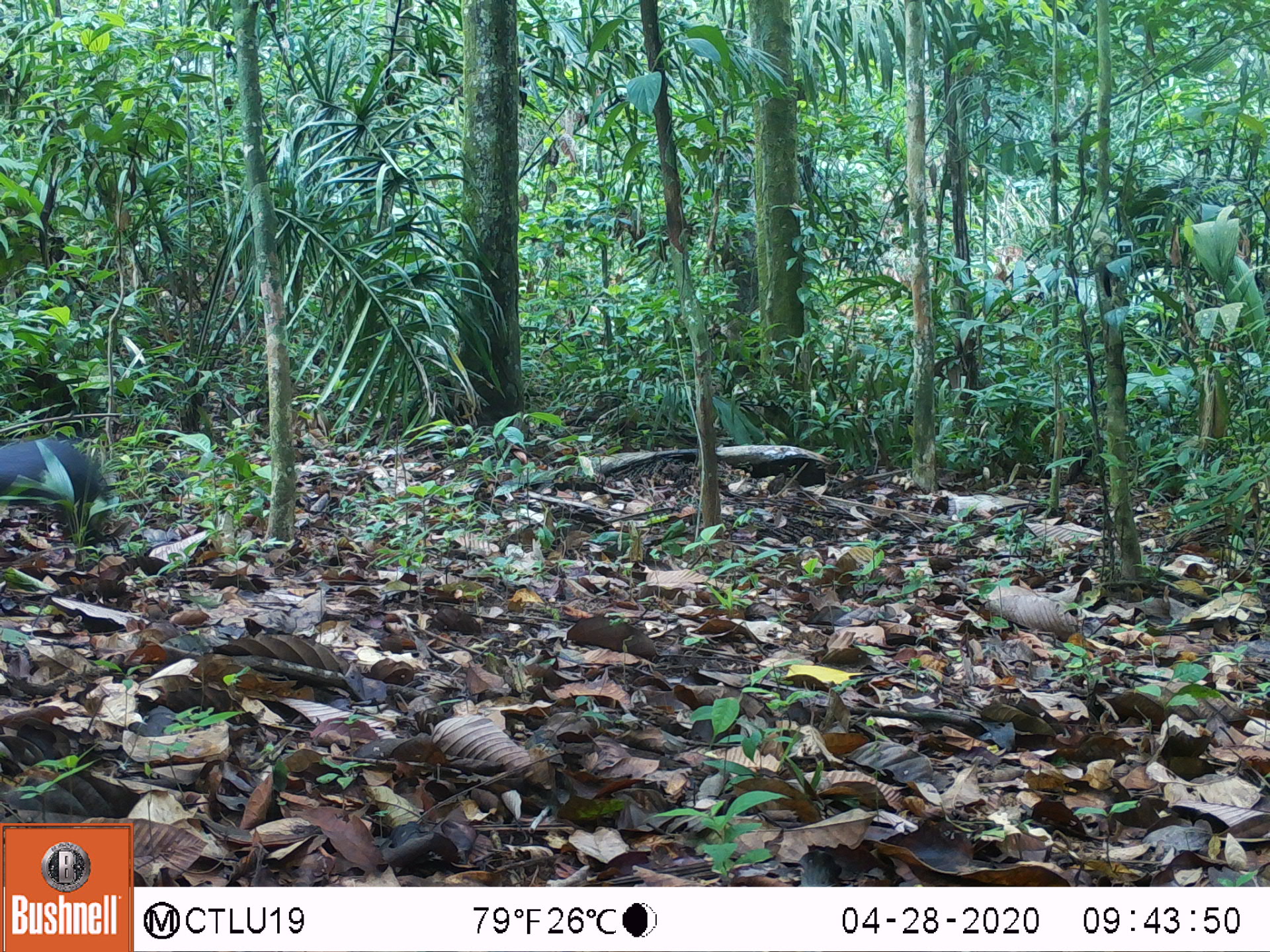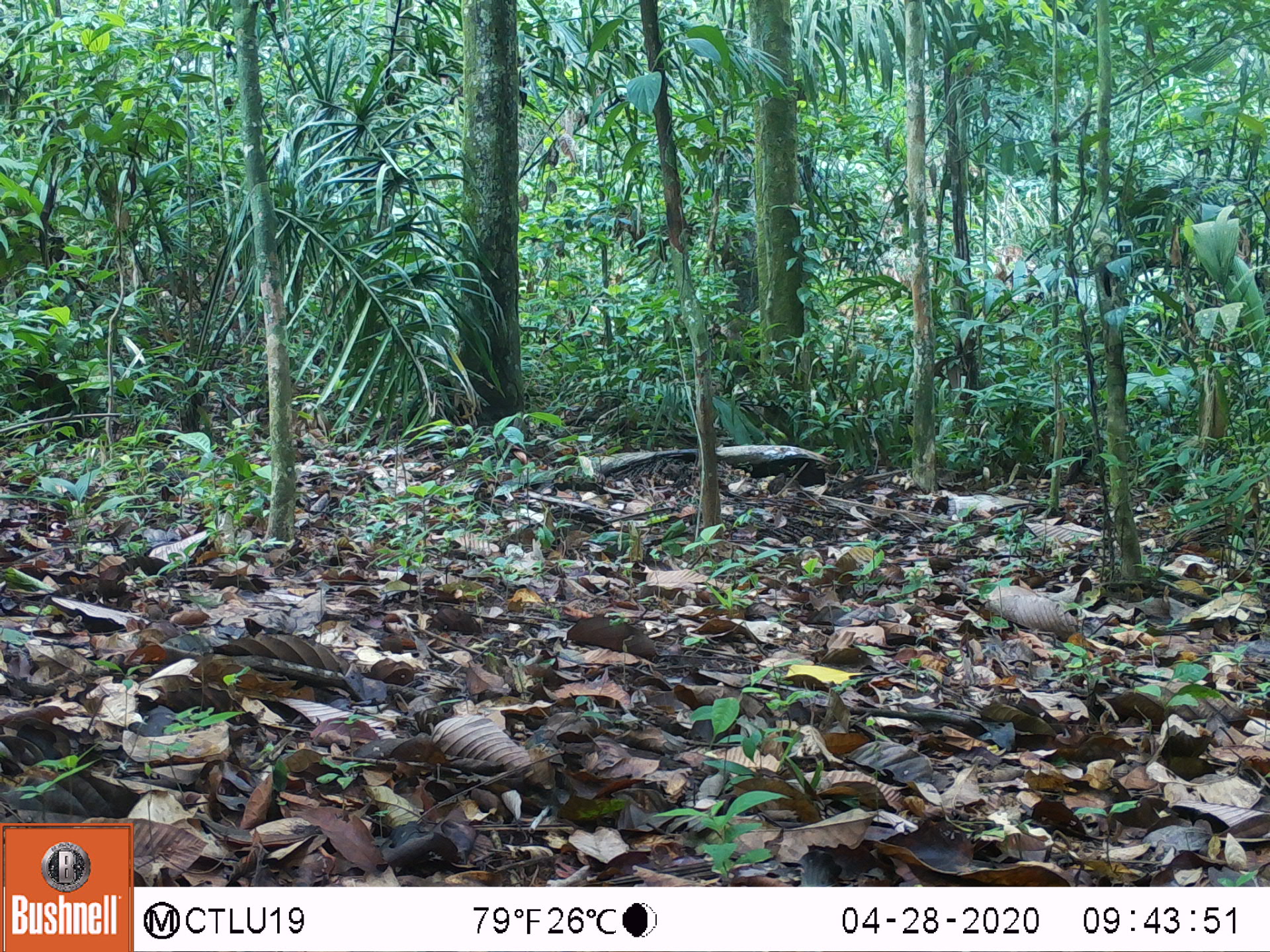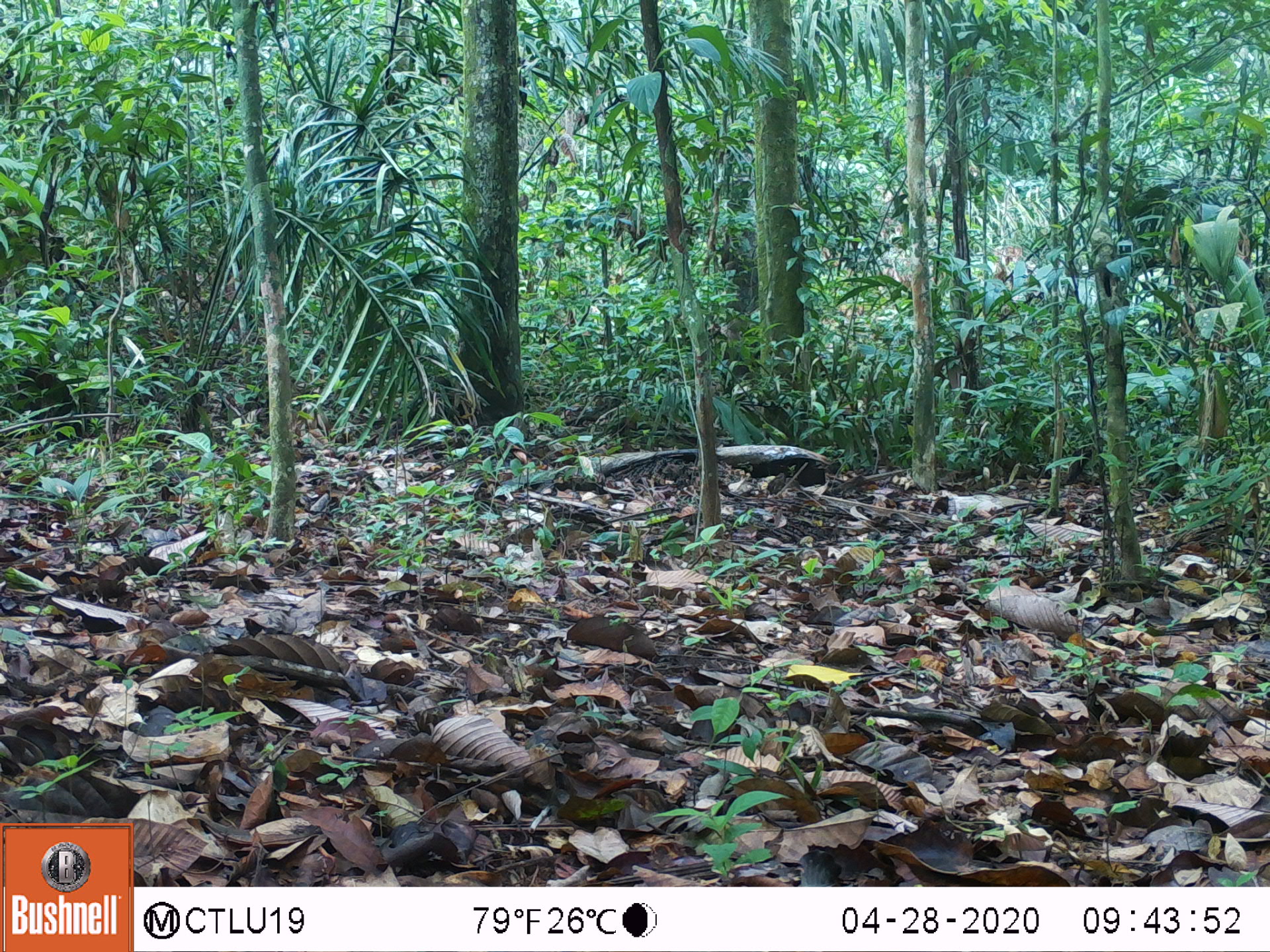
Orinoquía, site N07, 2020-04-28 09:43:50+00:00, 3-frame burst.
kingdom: Animalia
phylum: Chordata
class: Mammalia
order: Rodentia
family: Dasyproctidae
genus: Dasyprocta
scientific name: Dasyprocta fuliginosa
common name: black agouti